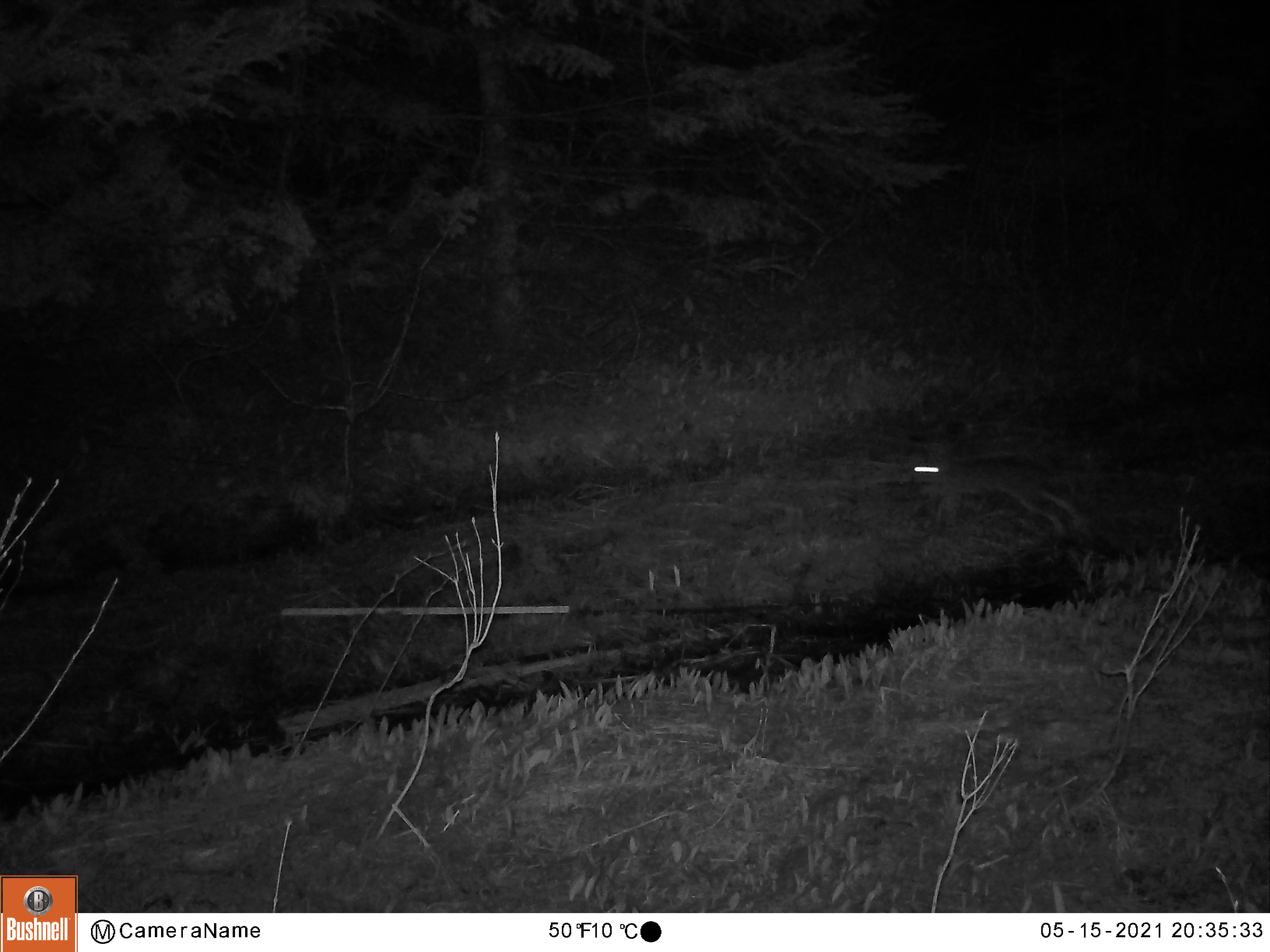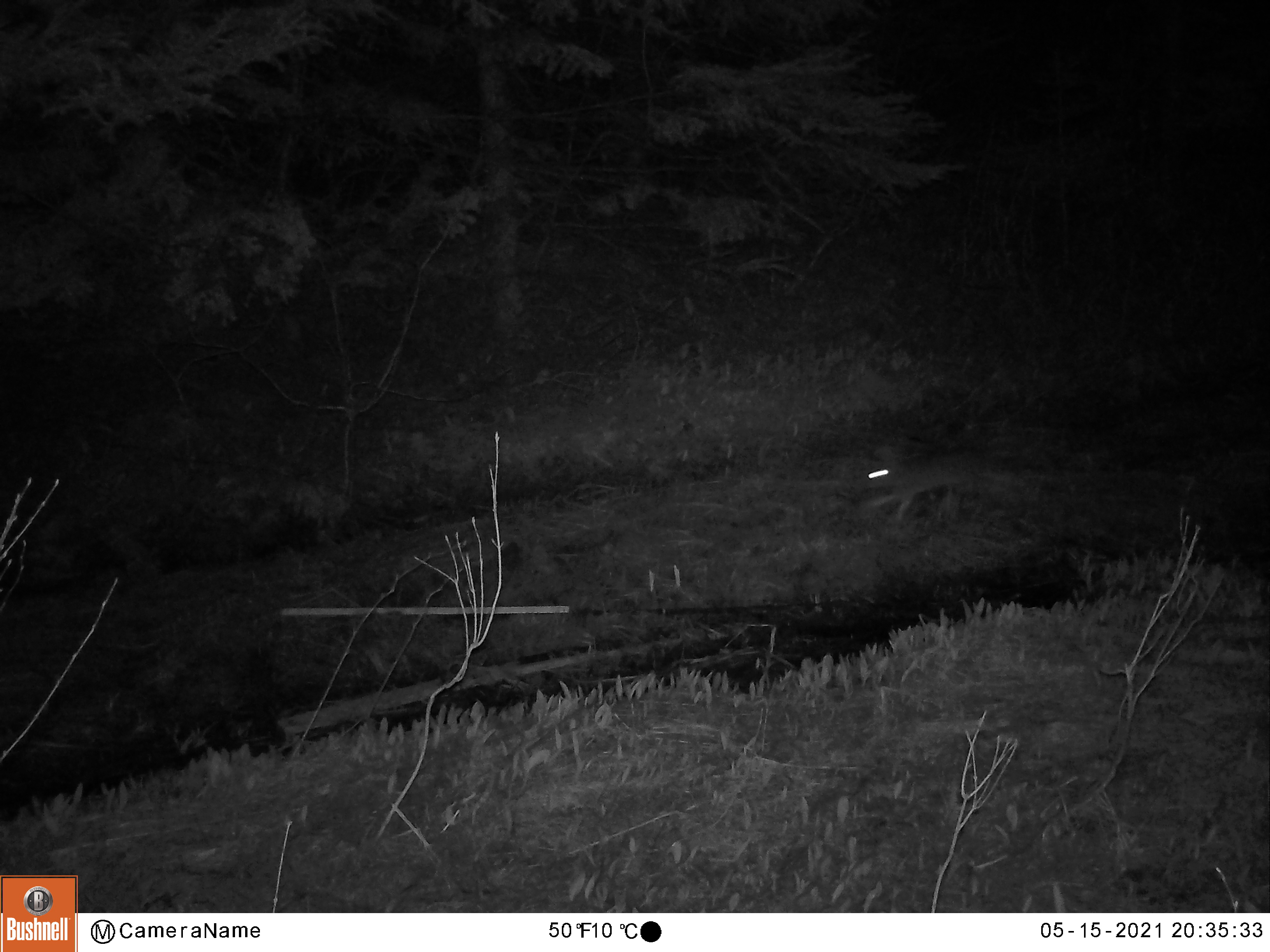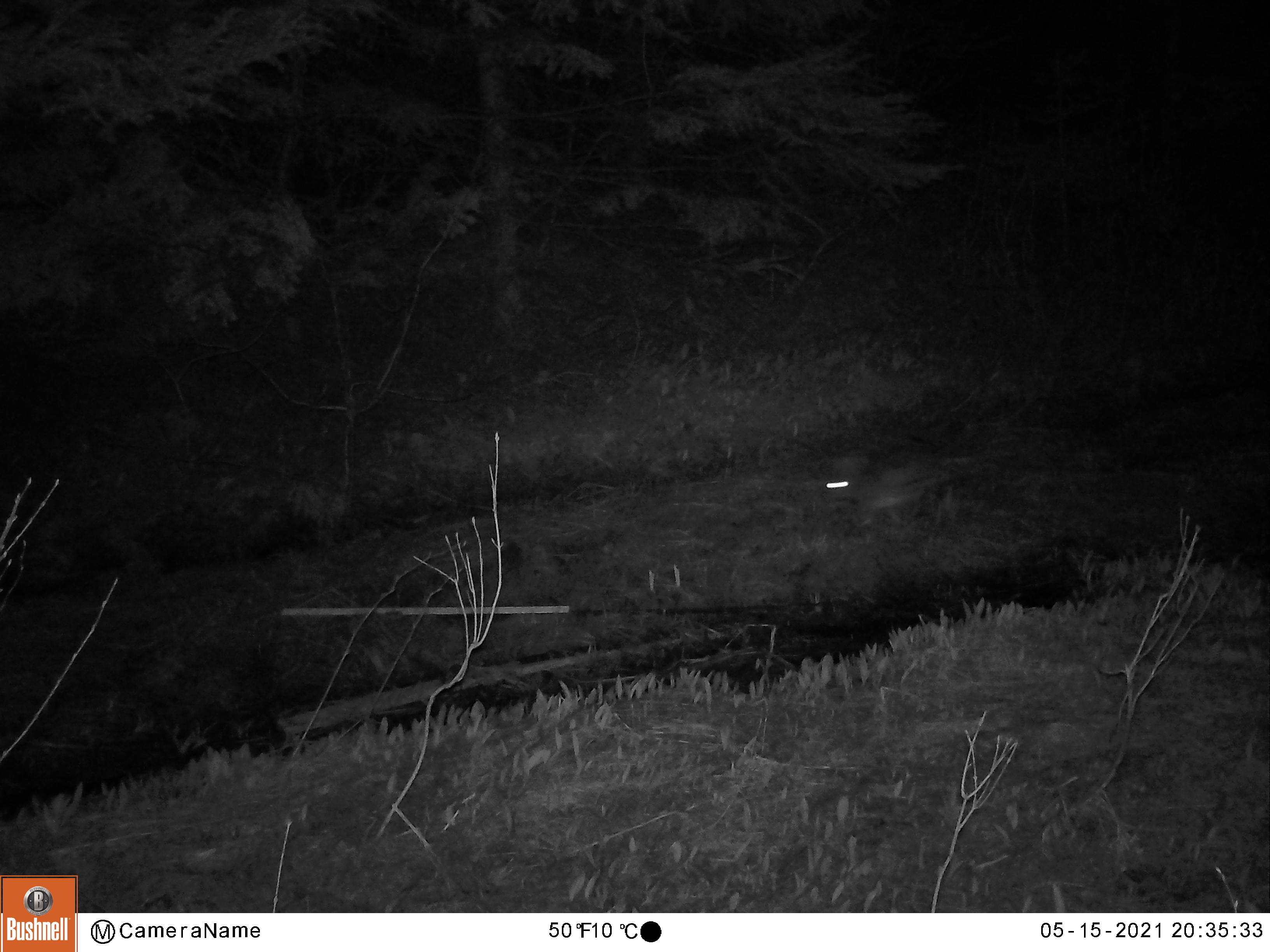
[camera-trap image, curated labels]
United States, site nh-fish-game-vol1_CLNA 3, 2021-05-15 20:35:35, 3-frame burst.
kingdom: Animalia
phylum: Chordata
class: Mammalia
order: Lagomorpha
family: Leporidae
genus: Lepus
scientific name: Lepus americanus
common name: snowshoe hare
Snowshoe hare (Lepus americanus).